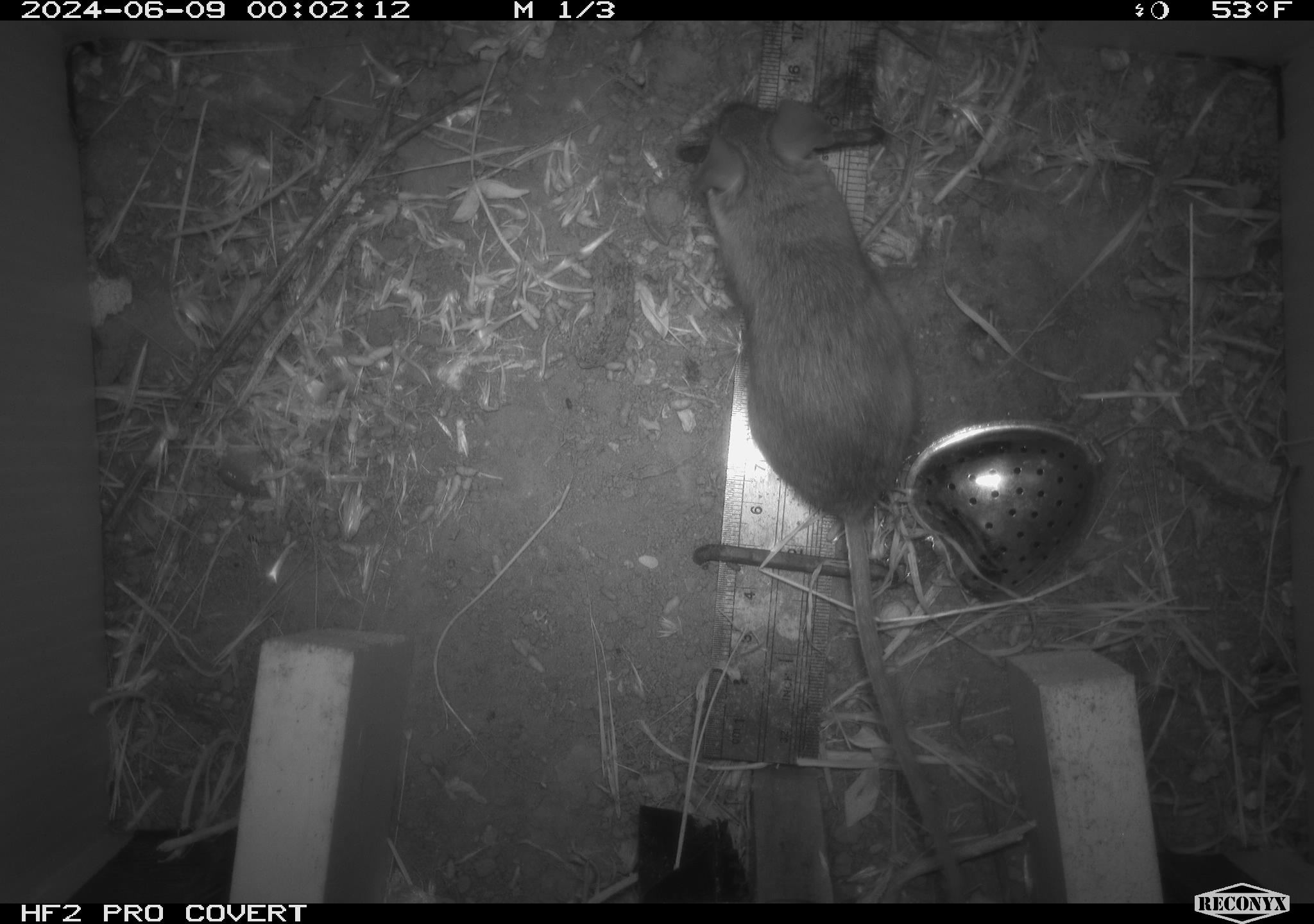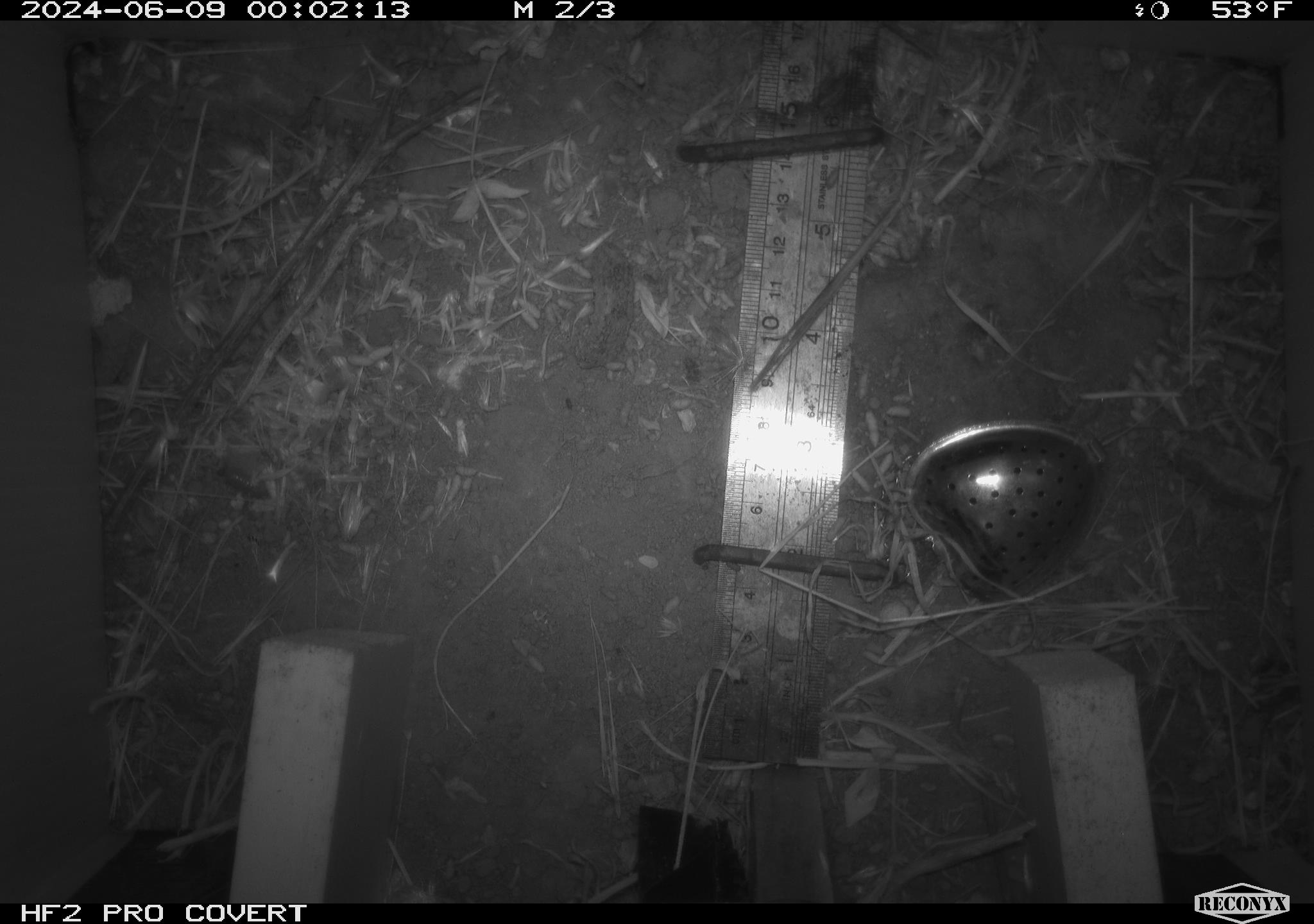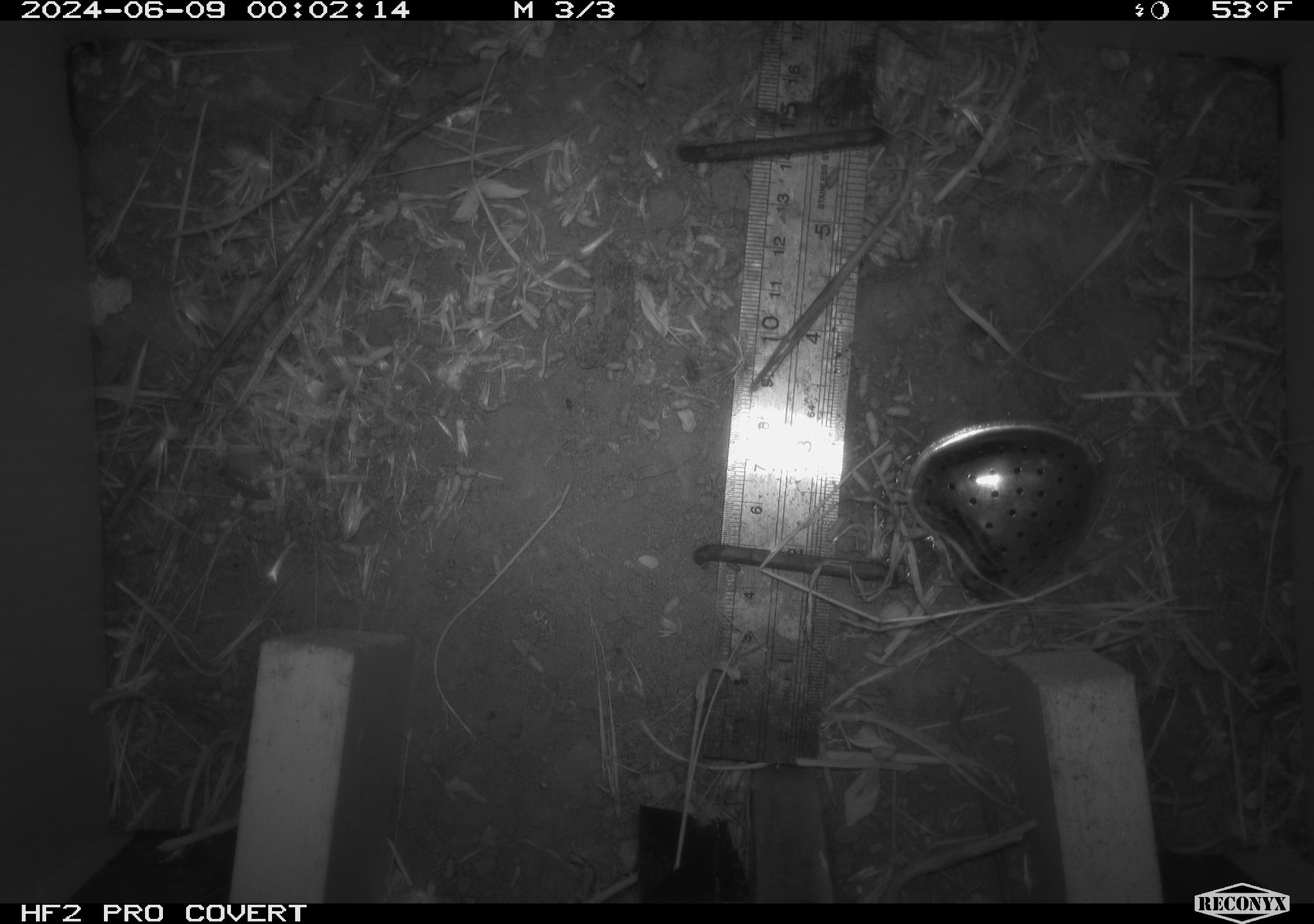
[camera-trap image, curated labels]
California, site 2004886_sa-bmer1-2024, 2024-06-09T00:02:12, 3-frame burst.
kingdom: Animalia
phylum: Chordata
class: Mammalia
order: Rodentia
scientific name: Rodentia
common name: woodrat or rat or mouse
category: woodrat or rat or mouse species